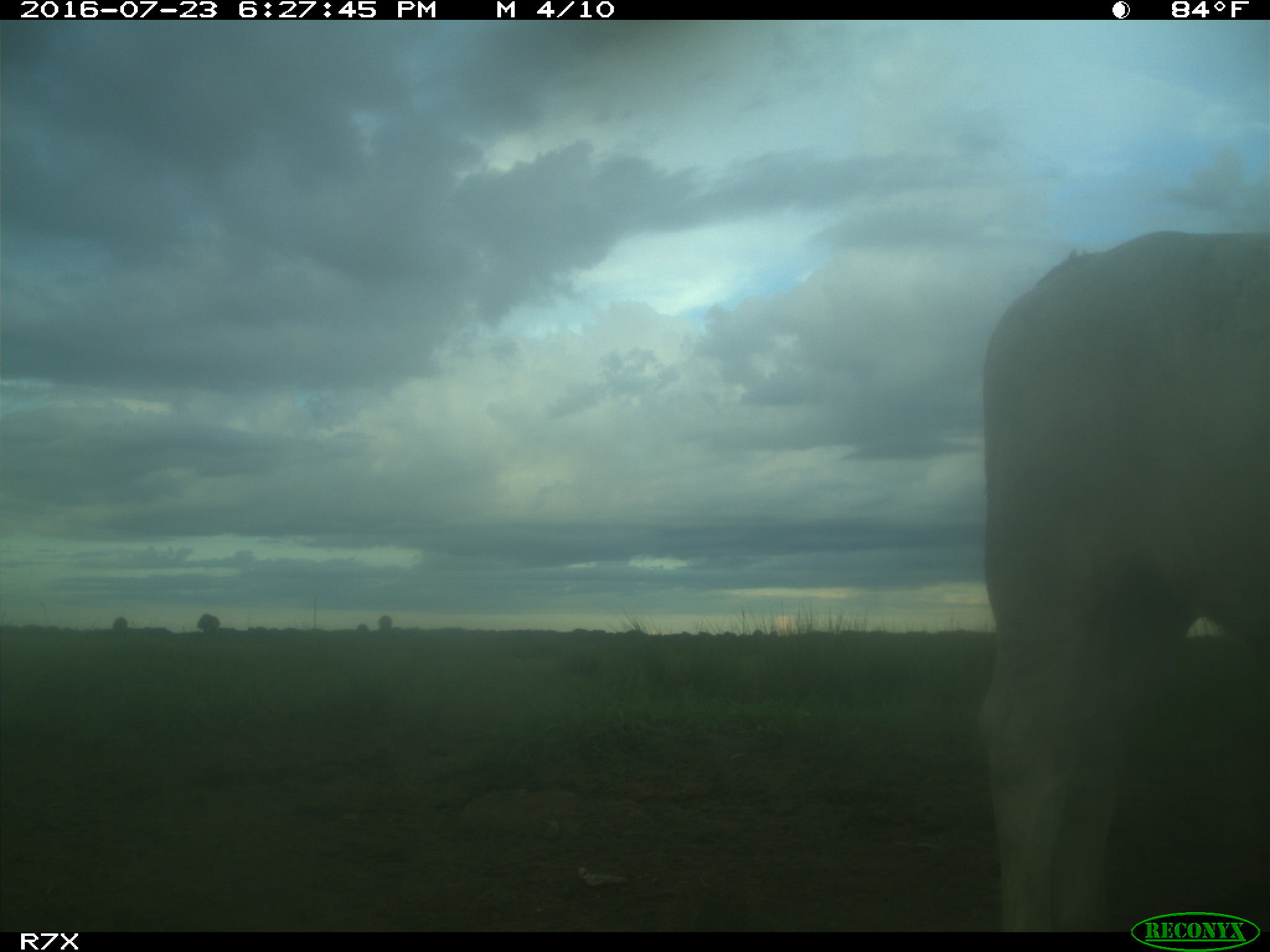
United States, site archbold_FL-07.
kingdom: Animalia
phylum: Chordata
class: Mammalia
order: Artiodactyla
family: Bovidae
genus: Bos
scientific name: Bos taurus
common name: domestic cow